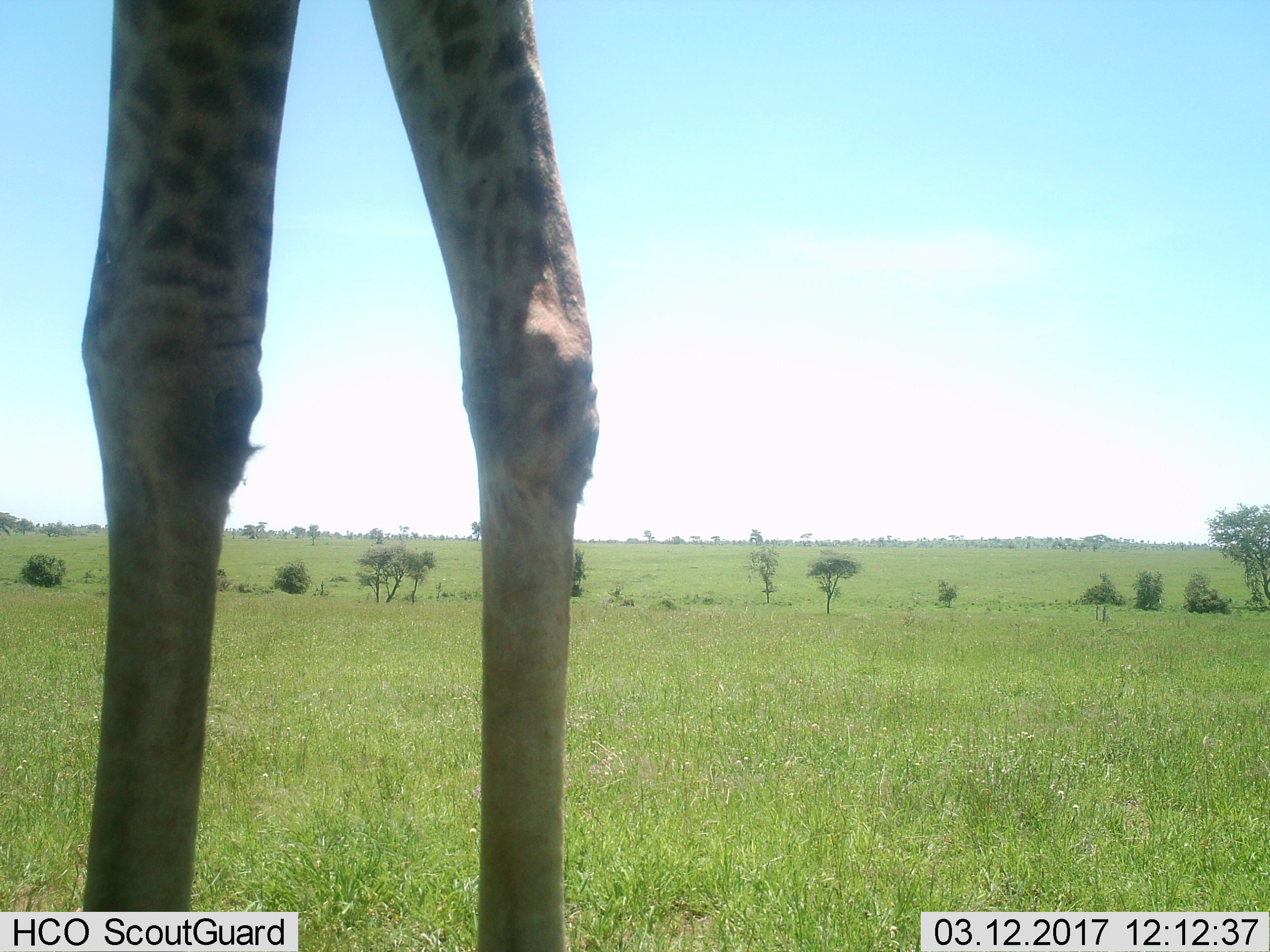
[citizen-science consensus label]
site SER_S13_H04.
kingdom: Animalia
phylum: Chordata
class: Mammalia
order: Artiodactyla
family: Giraffidae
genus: Giraffa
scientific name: Giraffa camelopardalis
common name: giraffe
Giraffe (Giraffa camelopardalis), count 1. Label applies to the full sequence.